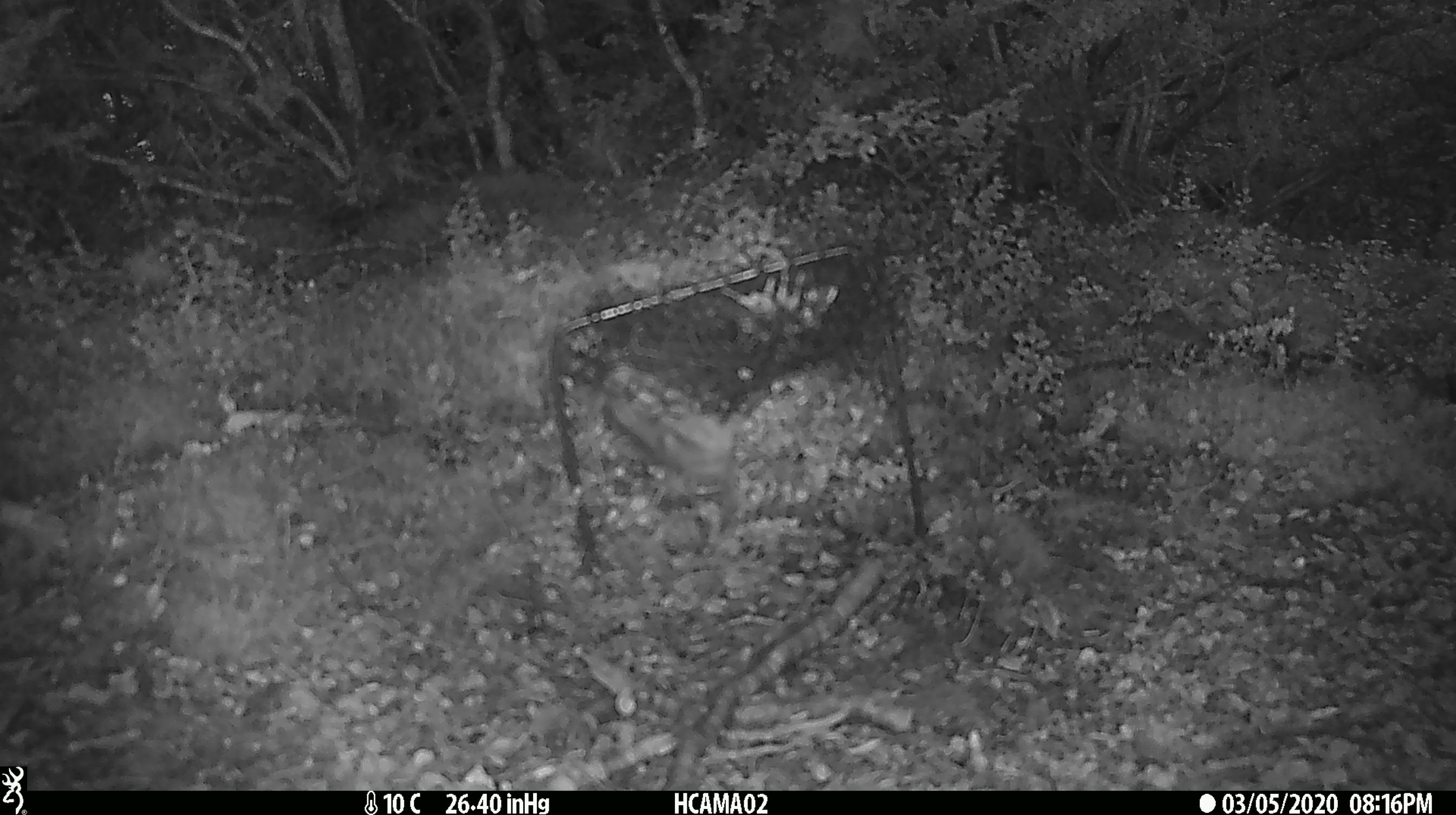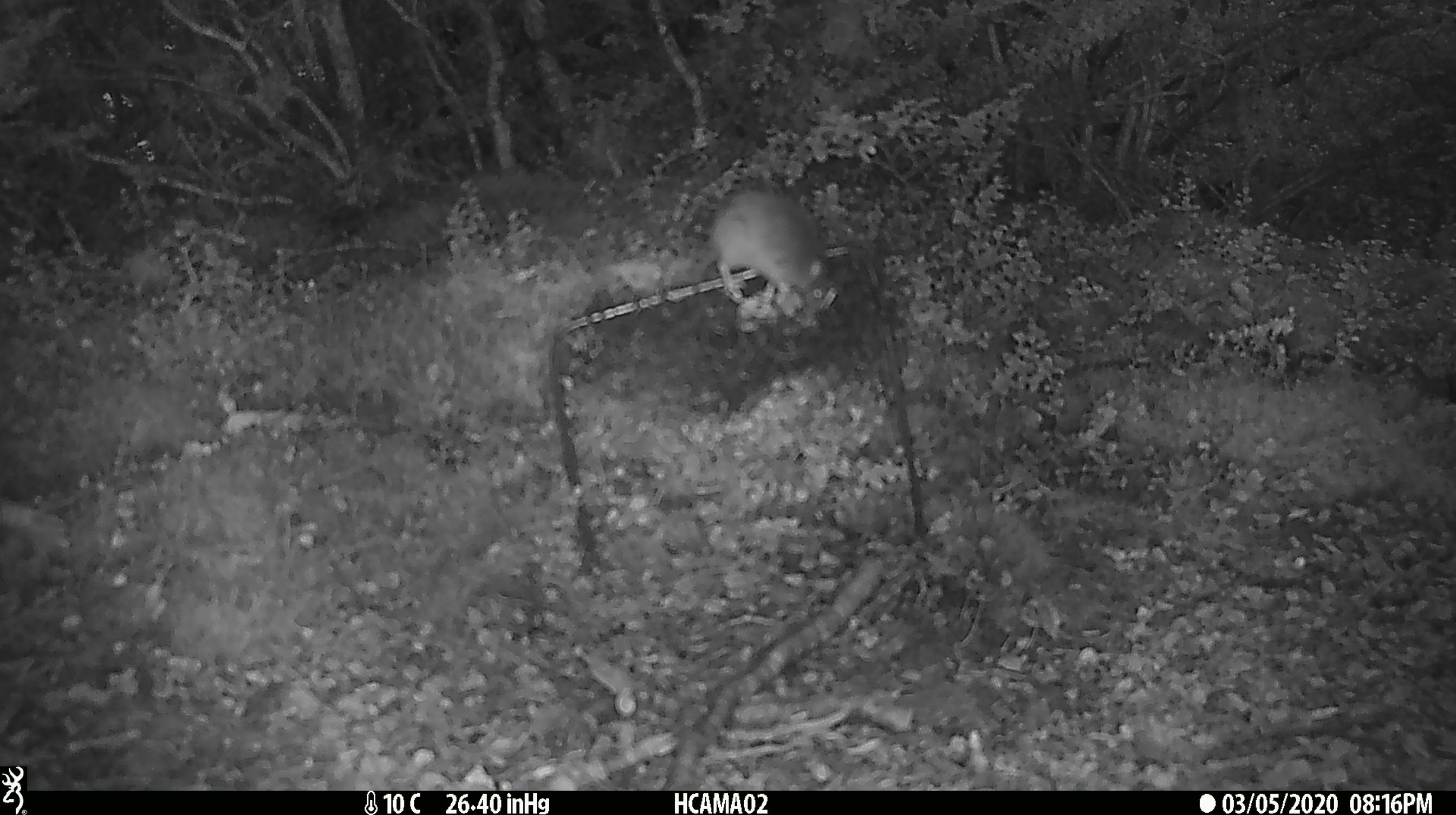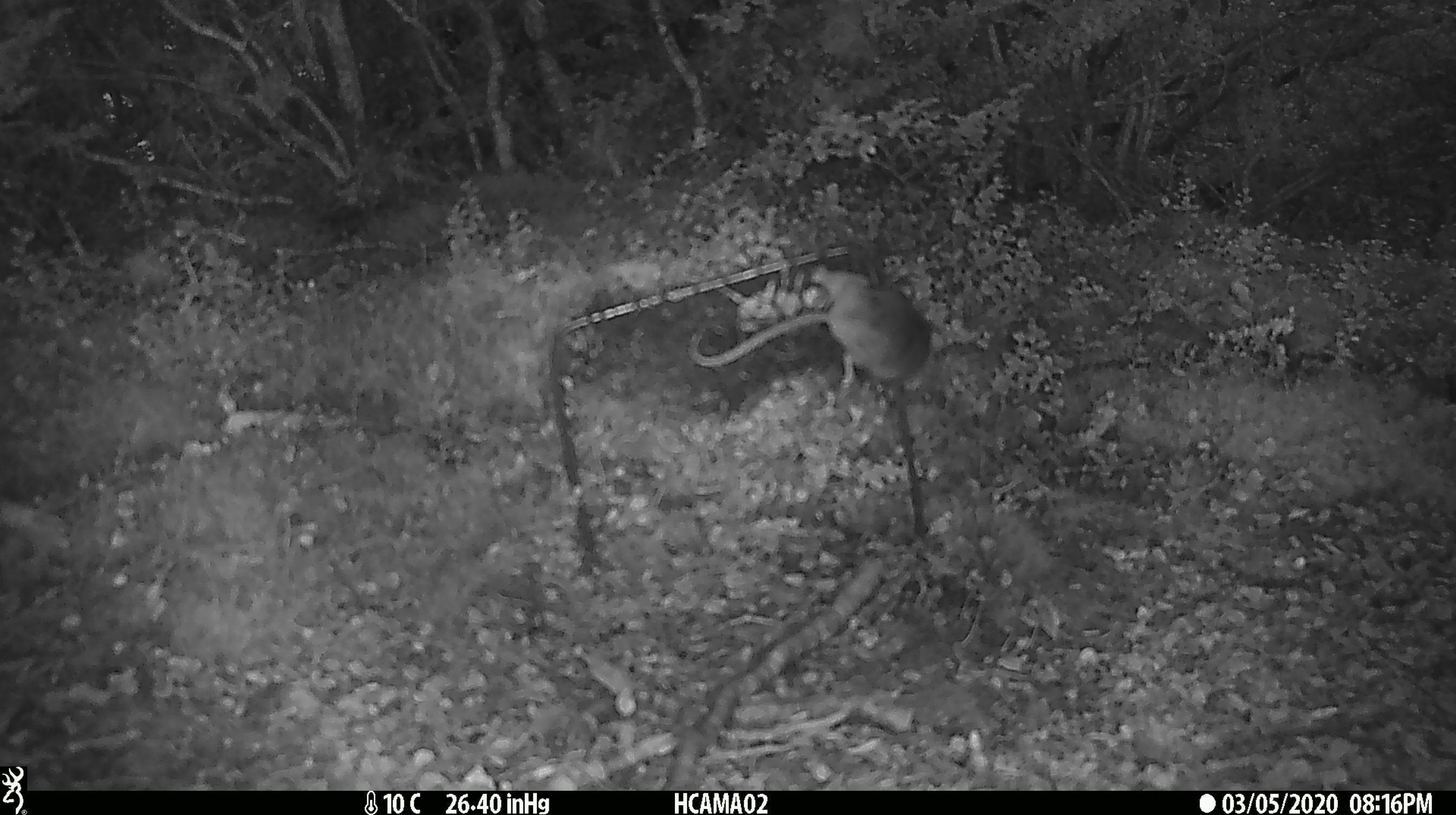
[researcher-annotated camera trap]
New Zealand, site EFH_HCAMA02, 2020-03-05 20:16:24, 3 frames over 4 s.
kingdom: Animalia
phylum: Chordata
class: Mammalia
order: Rodentia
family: Muridae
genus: Mus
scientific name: Mus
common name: mouse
Mouse (Mus).